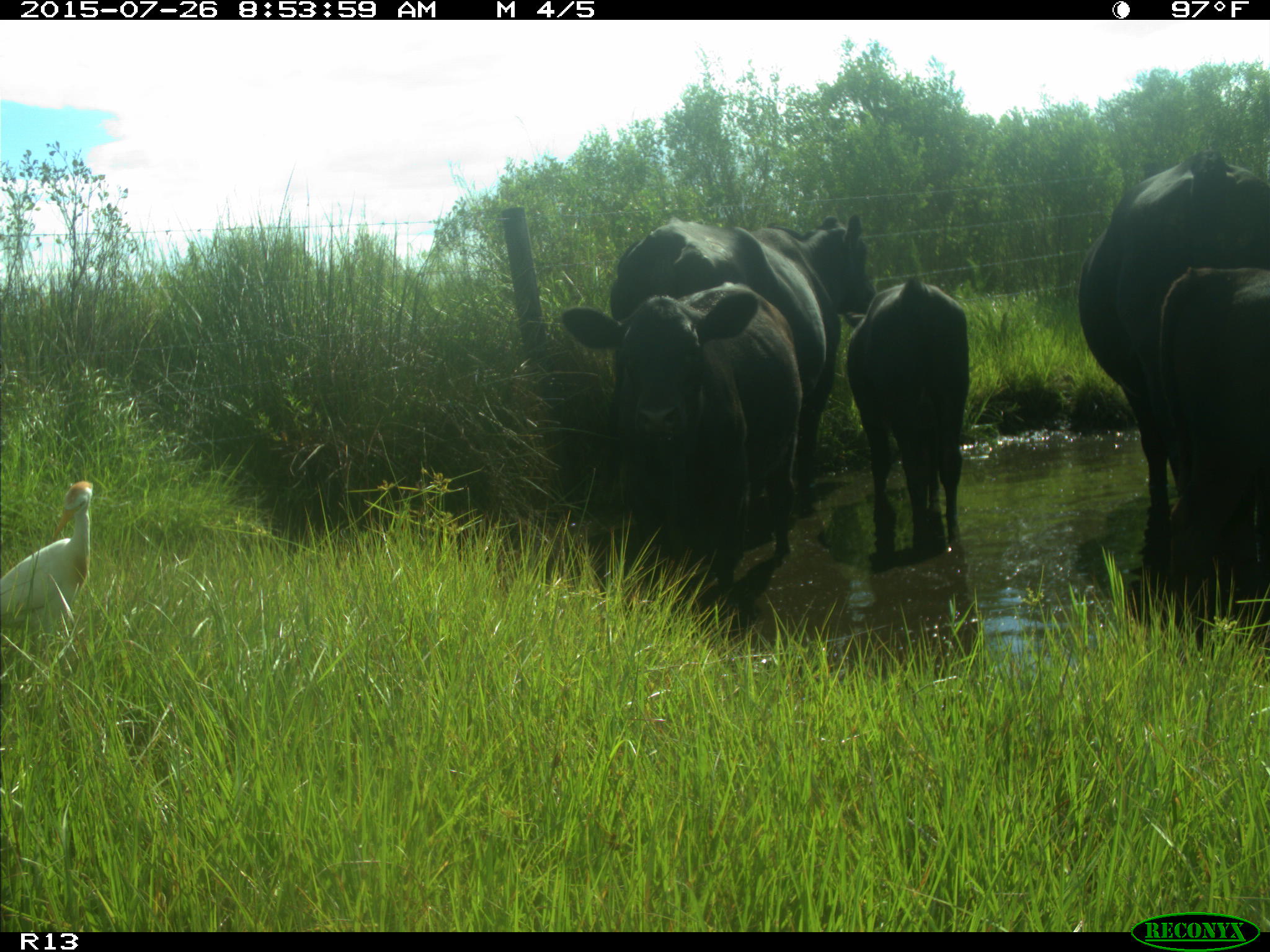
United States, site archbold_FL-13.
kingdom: Animalia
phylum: Chordata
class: Mammalia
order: Artiodactyla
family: Bovidae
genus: Bos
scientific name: Bos taurus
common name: domestic cow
Bos taurus (domestic cow).